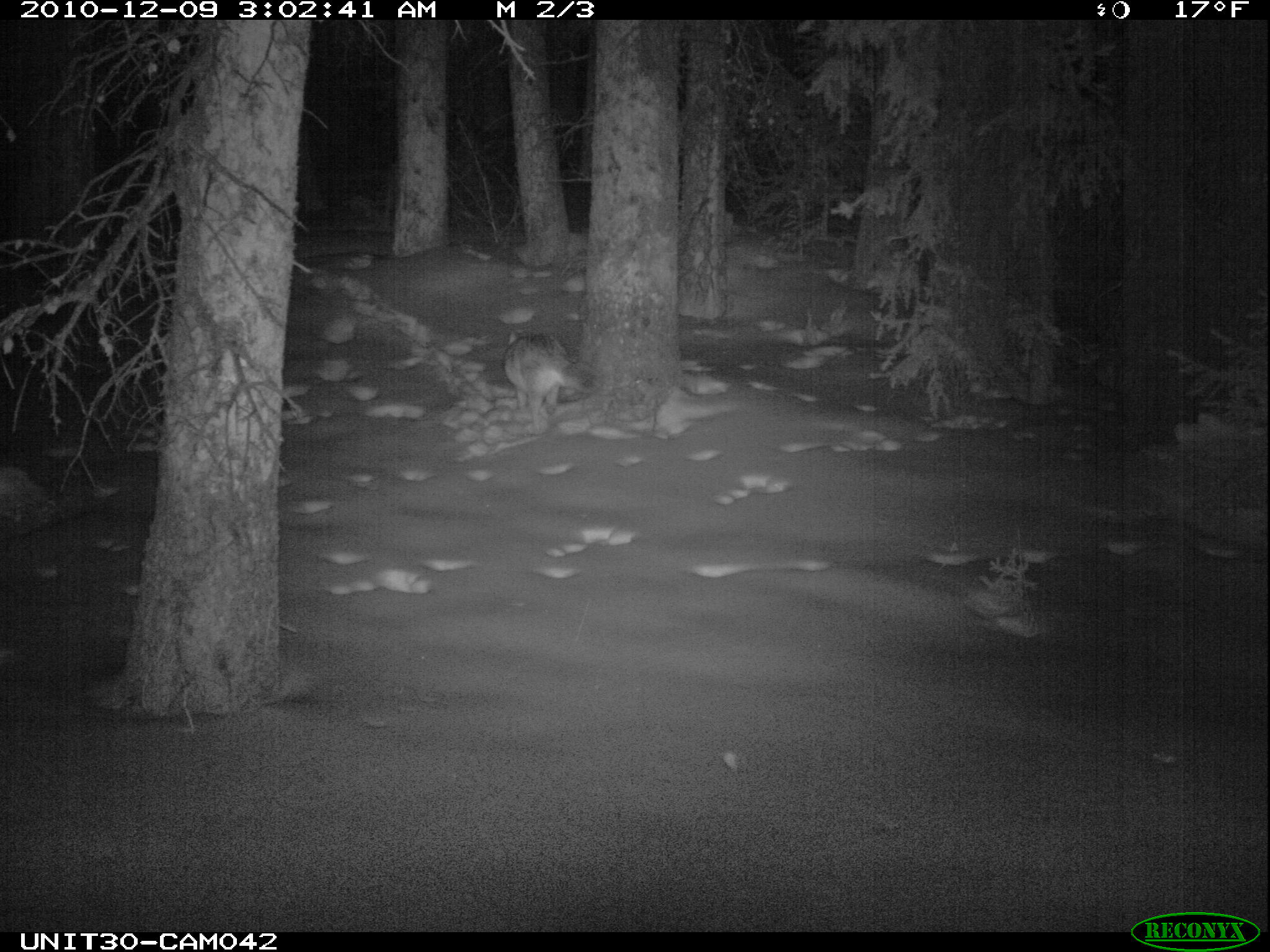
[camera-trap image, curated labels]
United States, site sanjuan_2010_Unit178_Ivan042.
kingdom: Animalia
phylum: Chordata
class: Mammalia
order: Carnivora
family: Canidae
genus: Canis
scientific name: Canis latrans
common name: coyote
Canis latrans (coyote).